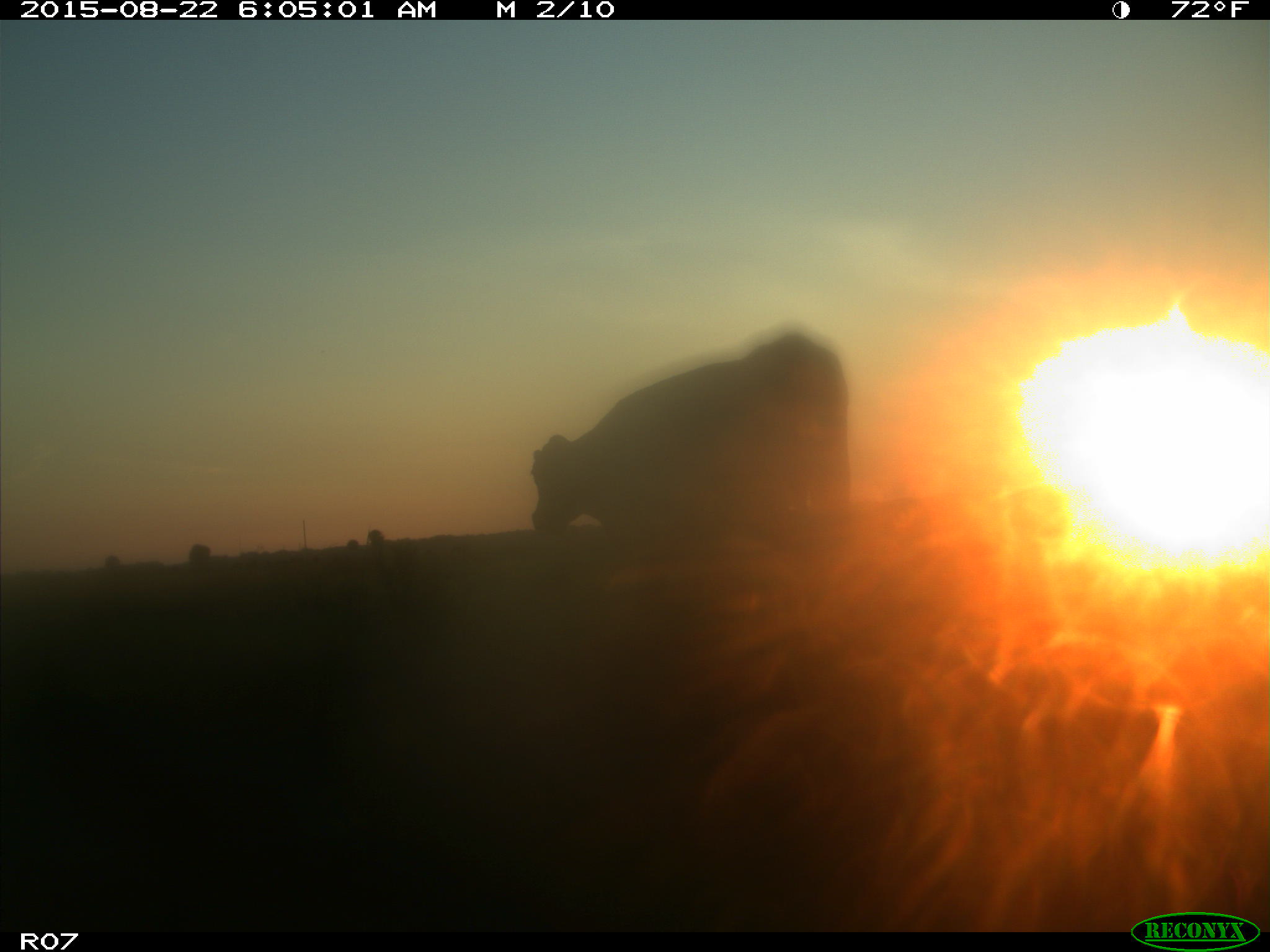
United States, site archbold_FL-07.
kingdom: Animalia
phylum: Chordata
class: Mammalia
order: Artiodactyla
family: Bovidae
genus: Bos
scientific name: Bos taurus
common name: domestic cow